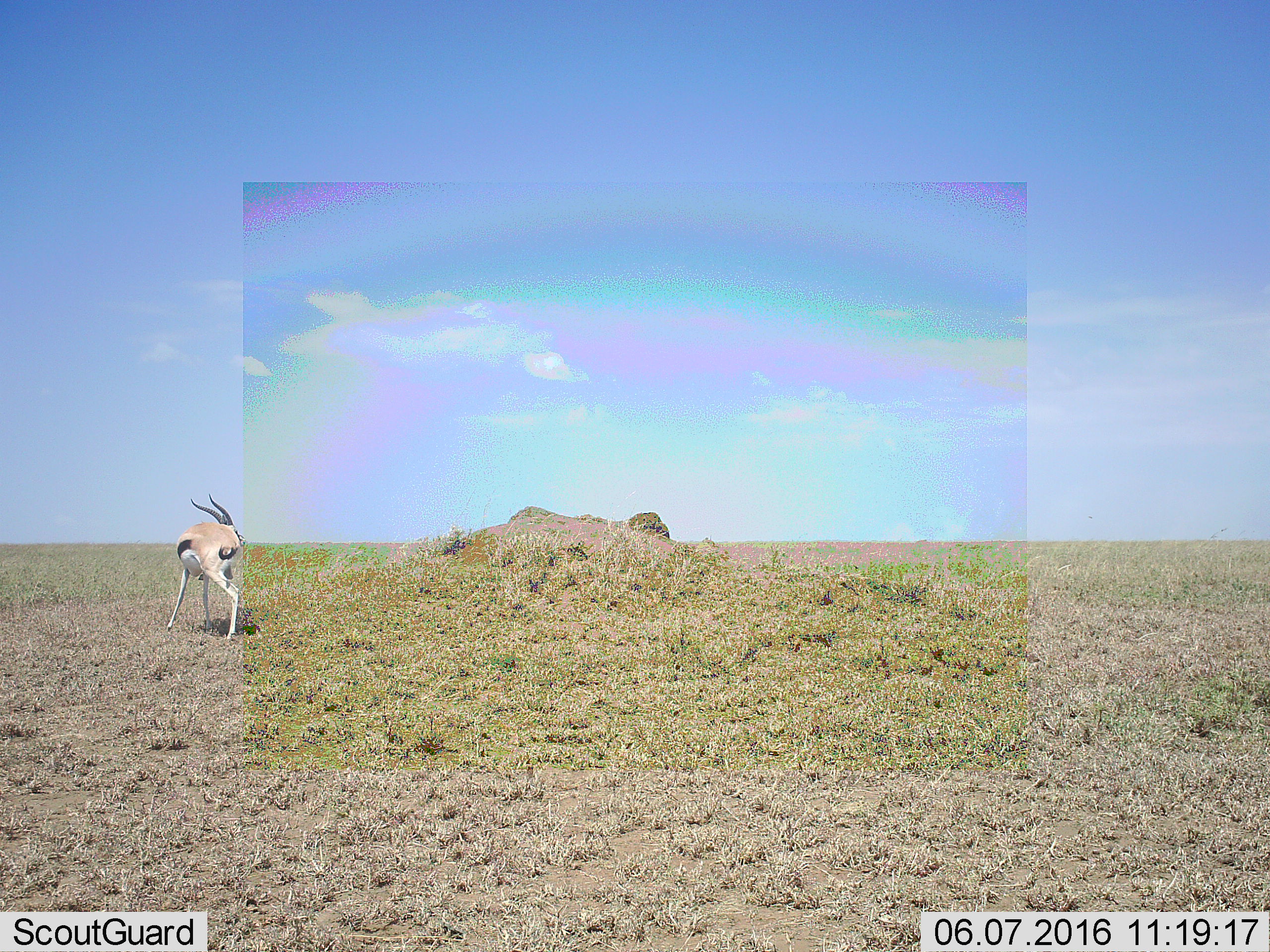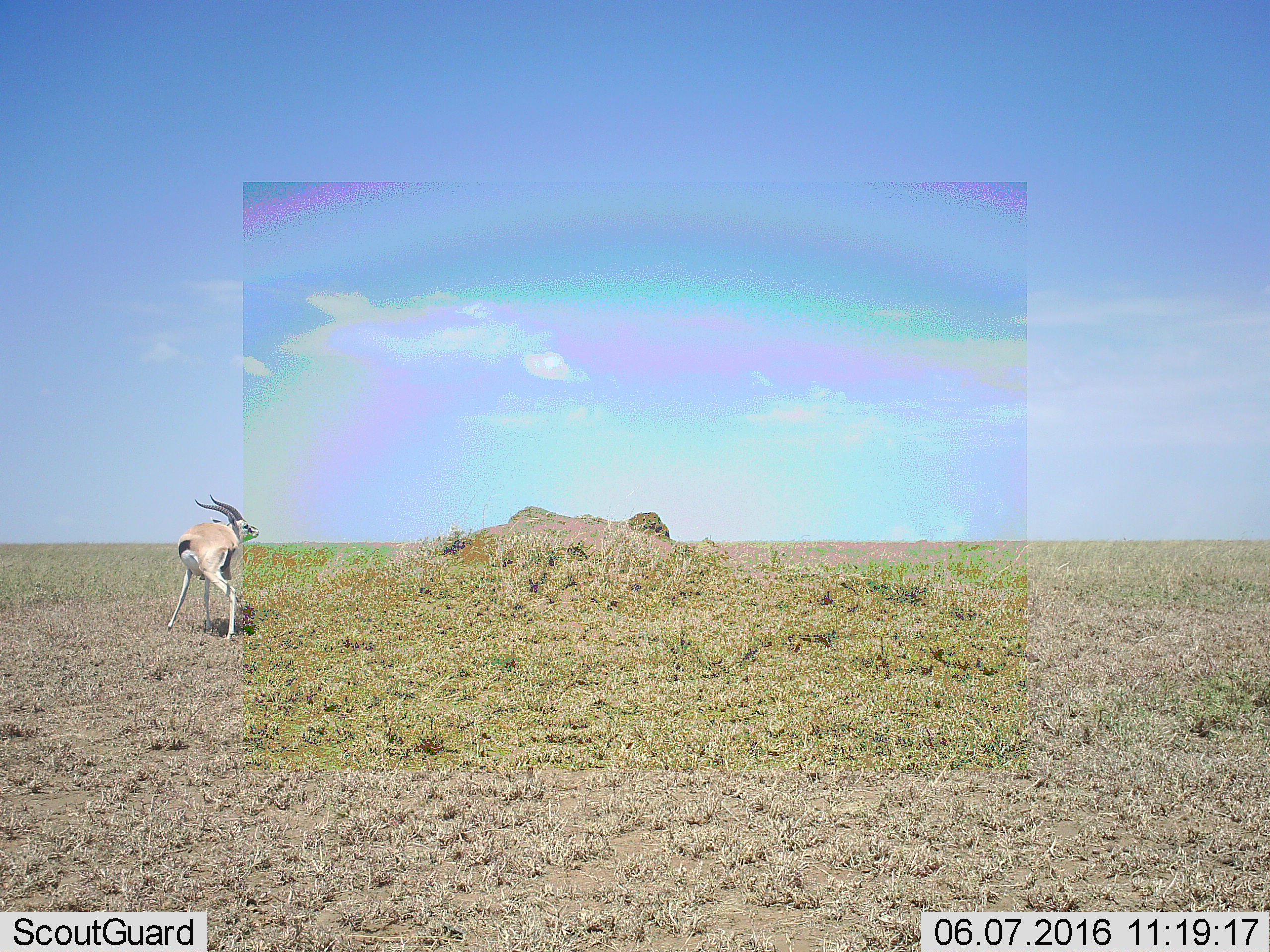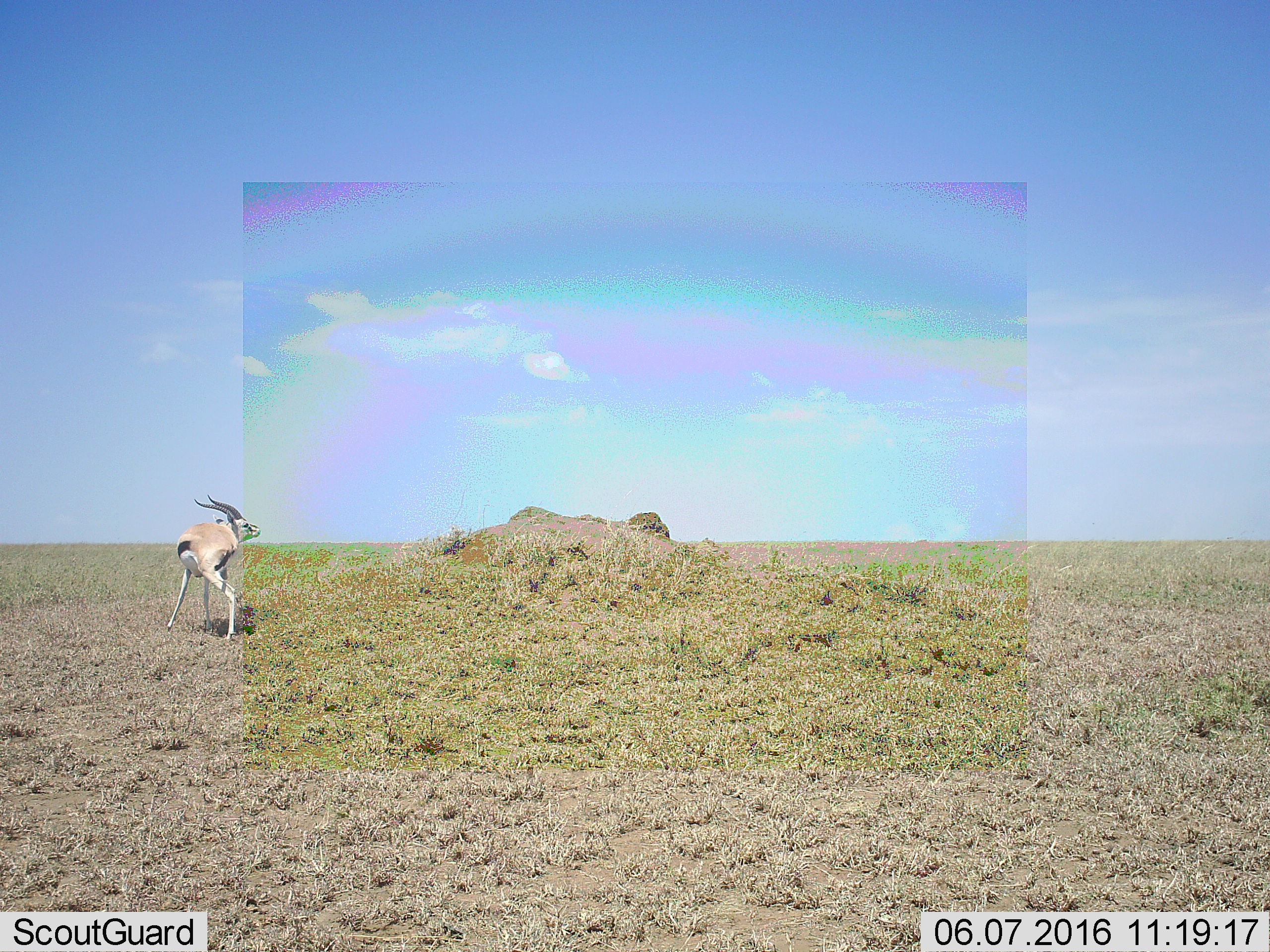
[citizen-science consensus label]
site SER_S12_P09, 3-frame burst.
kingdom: Animalia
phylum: Chordata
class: Mammalia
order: Artiodactyla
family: Bovidae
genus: Eudorcas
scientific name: Eudorcas thomsonii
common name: thomson's gazelle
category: gazellethomsons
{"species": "gazellethomsons (thomson's gazelle) (Eudorcas thomsonii)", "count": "1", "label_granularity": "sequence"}